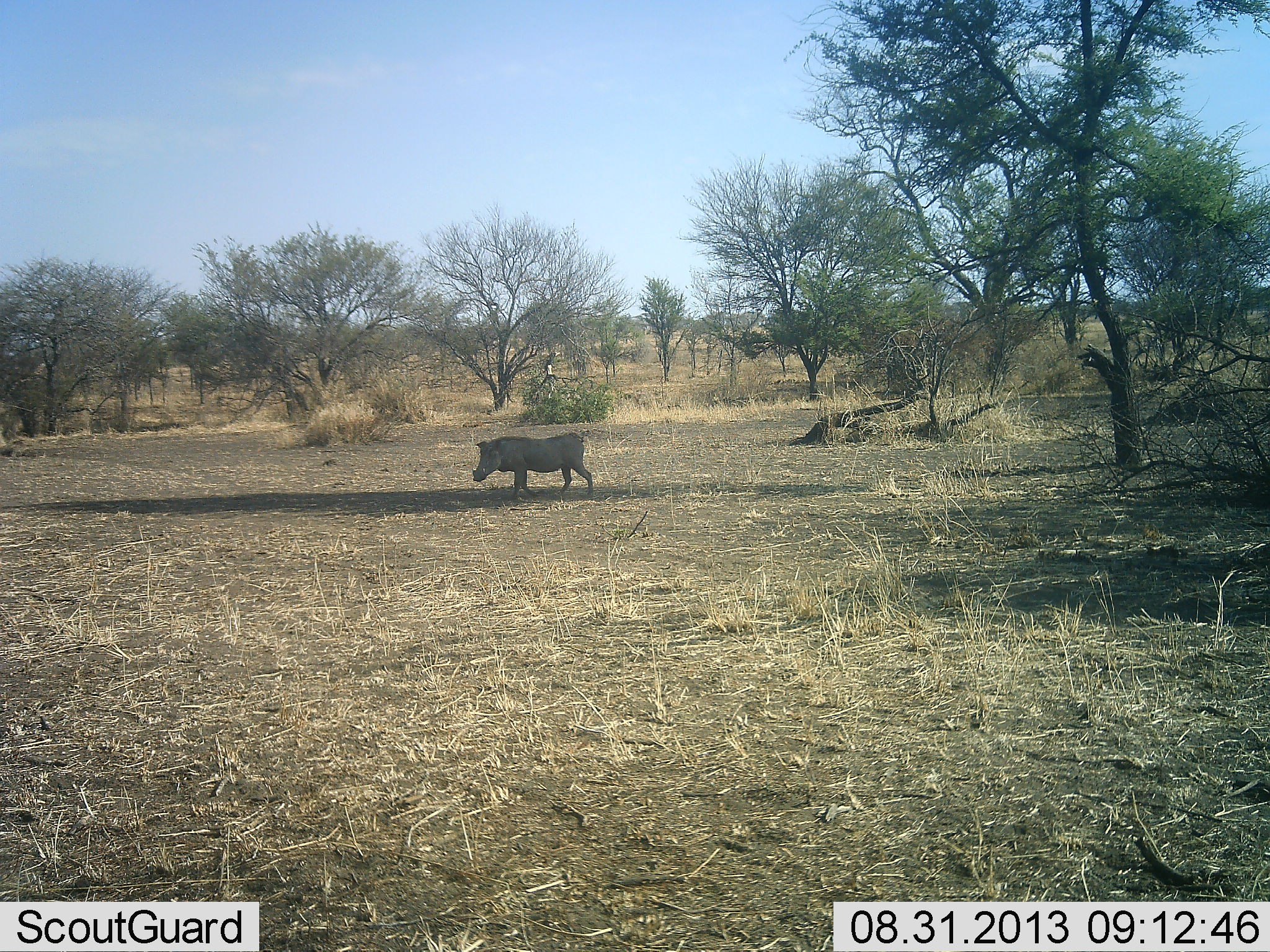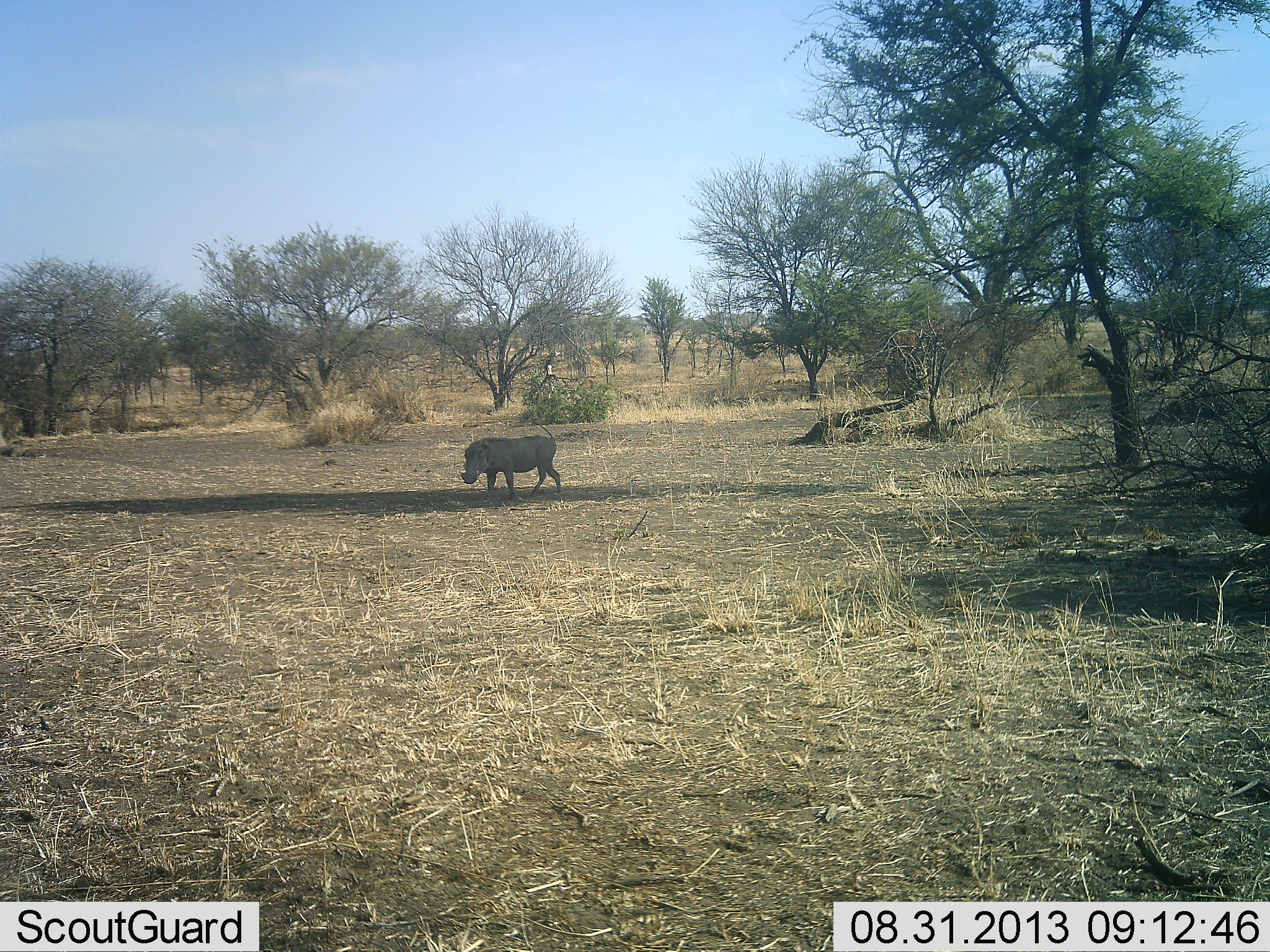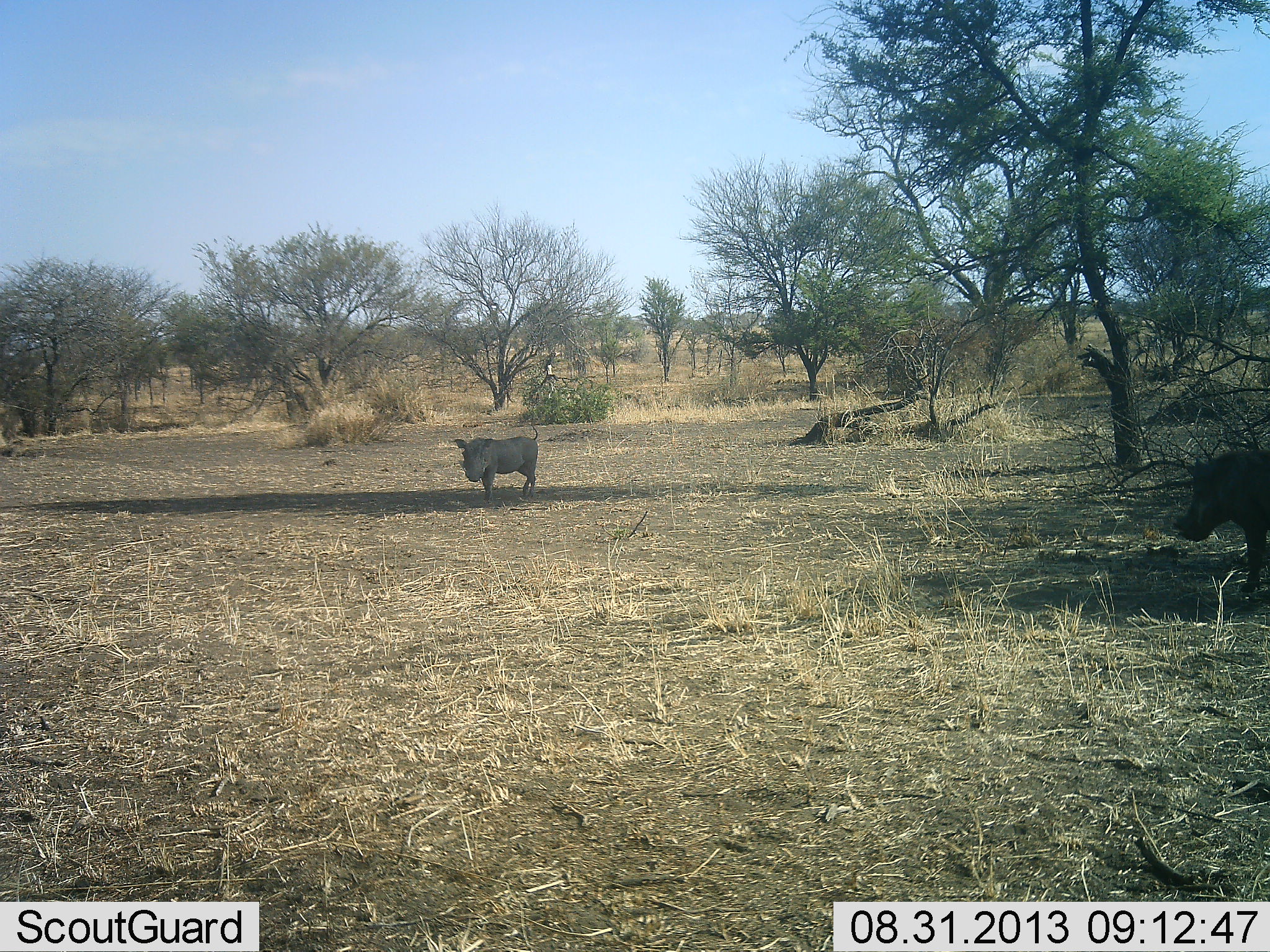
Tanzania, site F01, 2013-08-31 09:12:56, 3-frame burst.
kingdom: Animalia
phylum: Chordata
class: Mammalia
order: Artiodactyla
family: Suidae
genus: Phacochoerus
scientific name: Phacochoerus africanus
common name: warthog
Warthog (Phacochoerus africanus), count 2. Behavior (volunteer vote fractions): standing 14%, resting 0%, moving 93%, interacting 0%. Young present (vote fraction): 0%. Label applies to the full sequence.